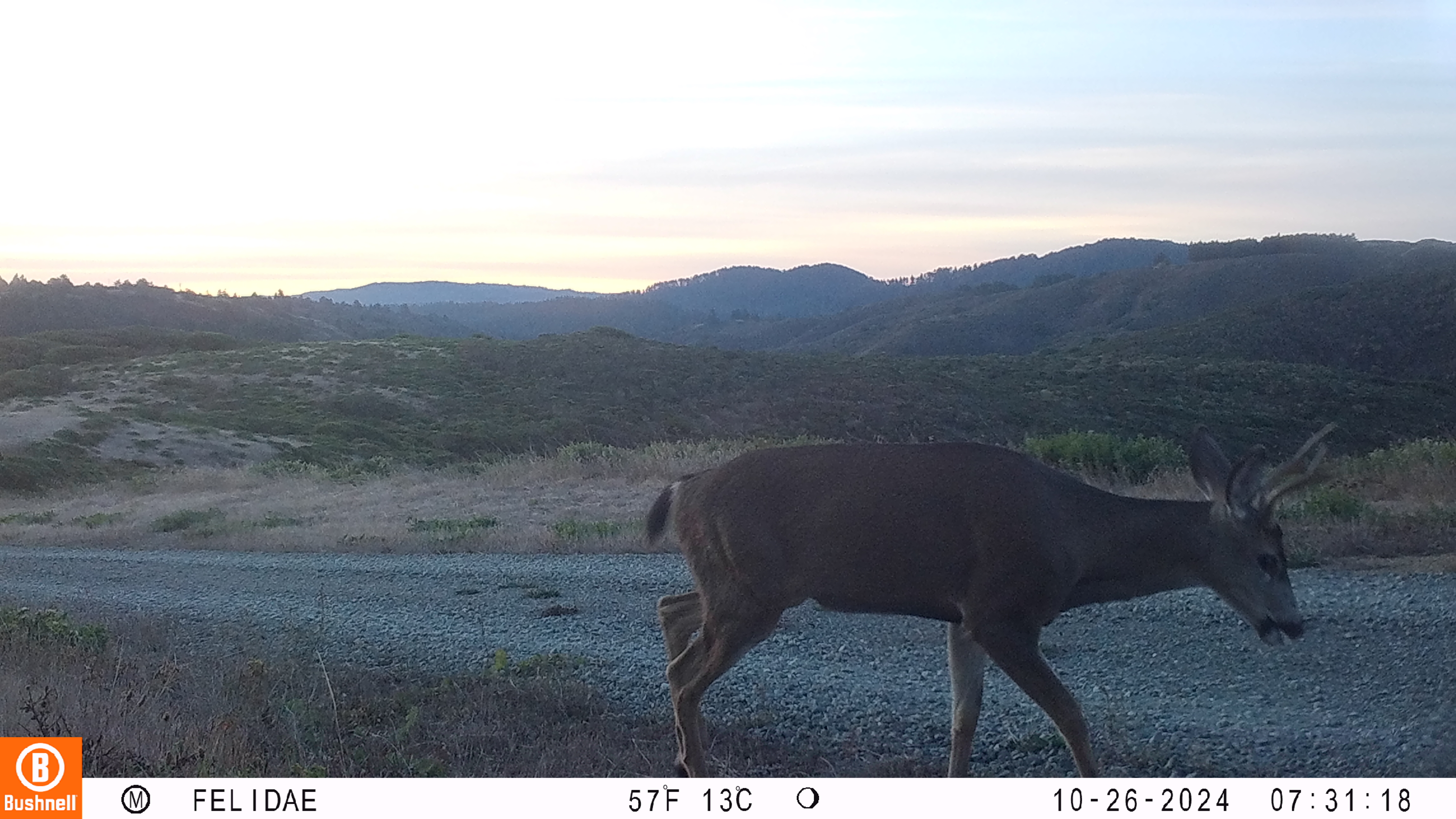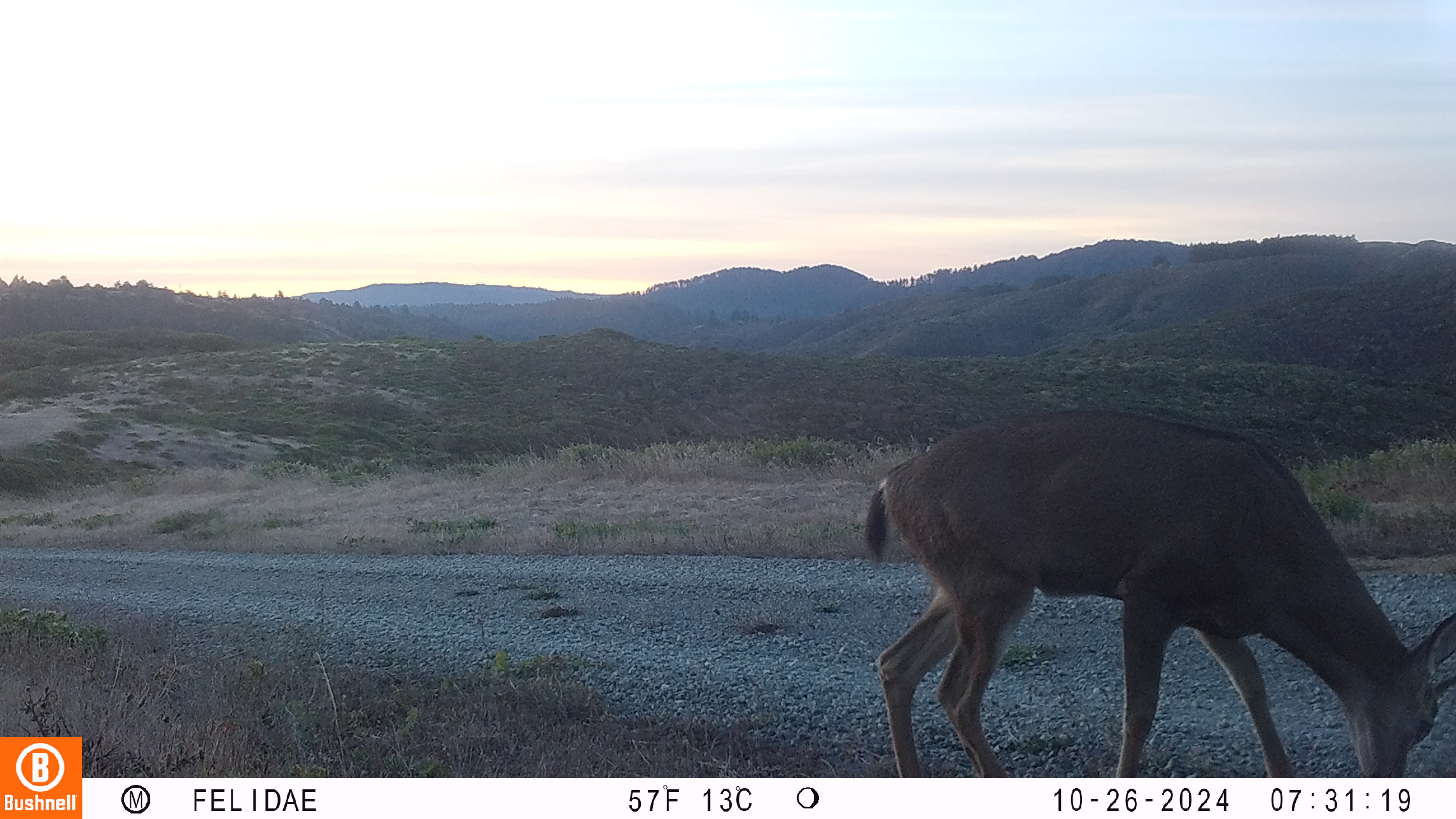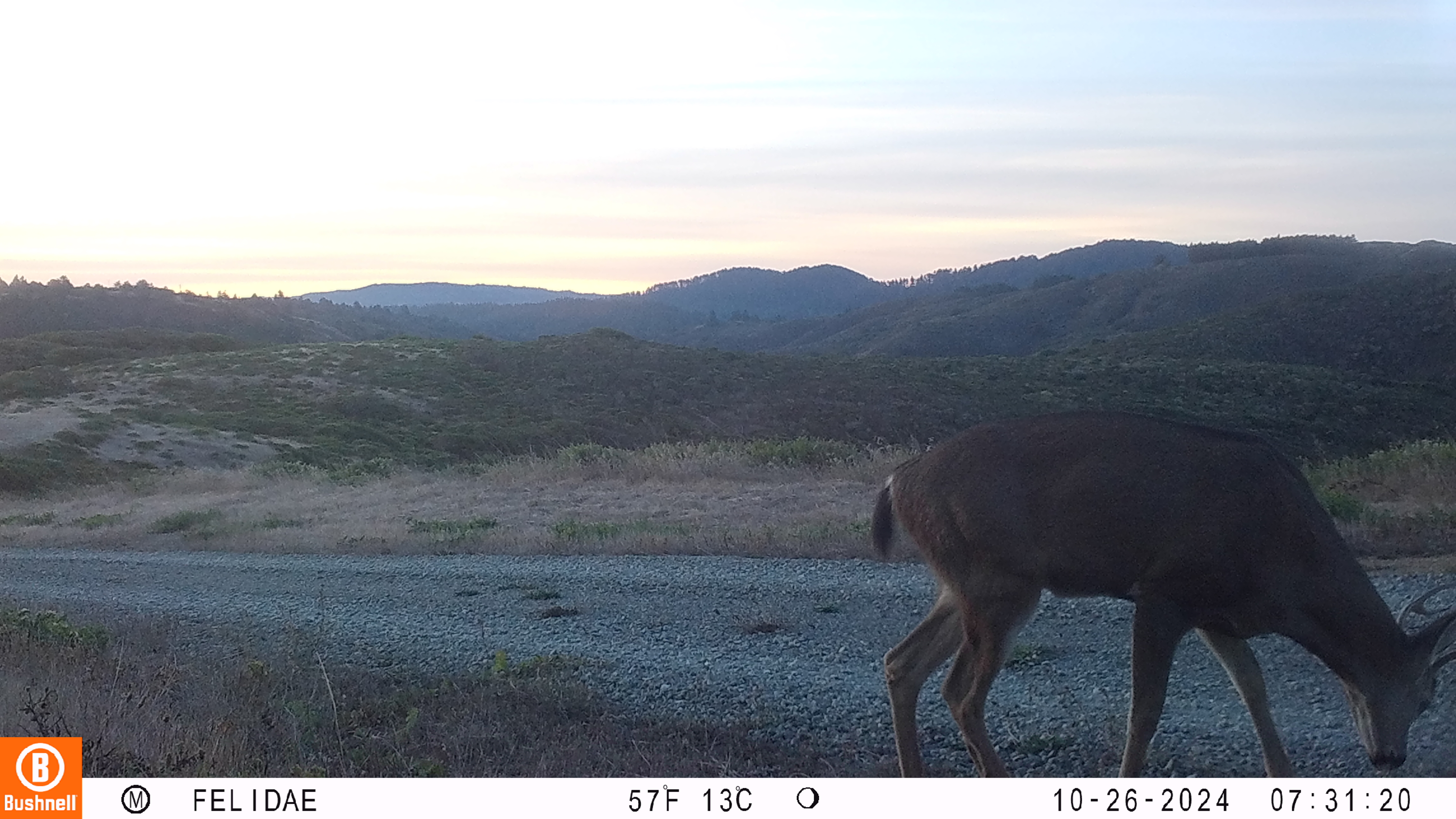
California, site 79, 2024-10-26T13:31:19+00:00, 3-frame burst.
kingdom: Animalia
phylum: Chordata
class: Mammalia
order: Artiodactyla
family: Cervidae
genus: Odocoileus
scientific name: Odocoileus hemionus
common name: mule deer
Mule deer (Odocoileus hemionus).